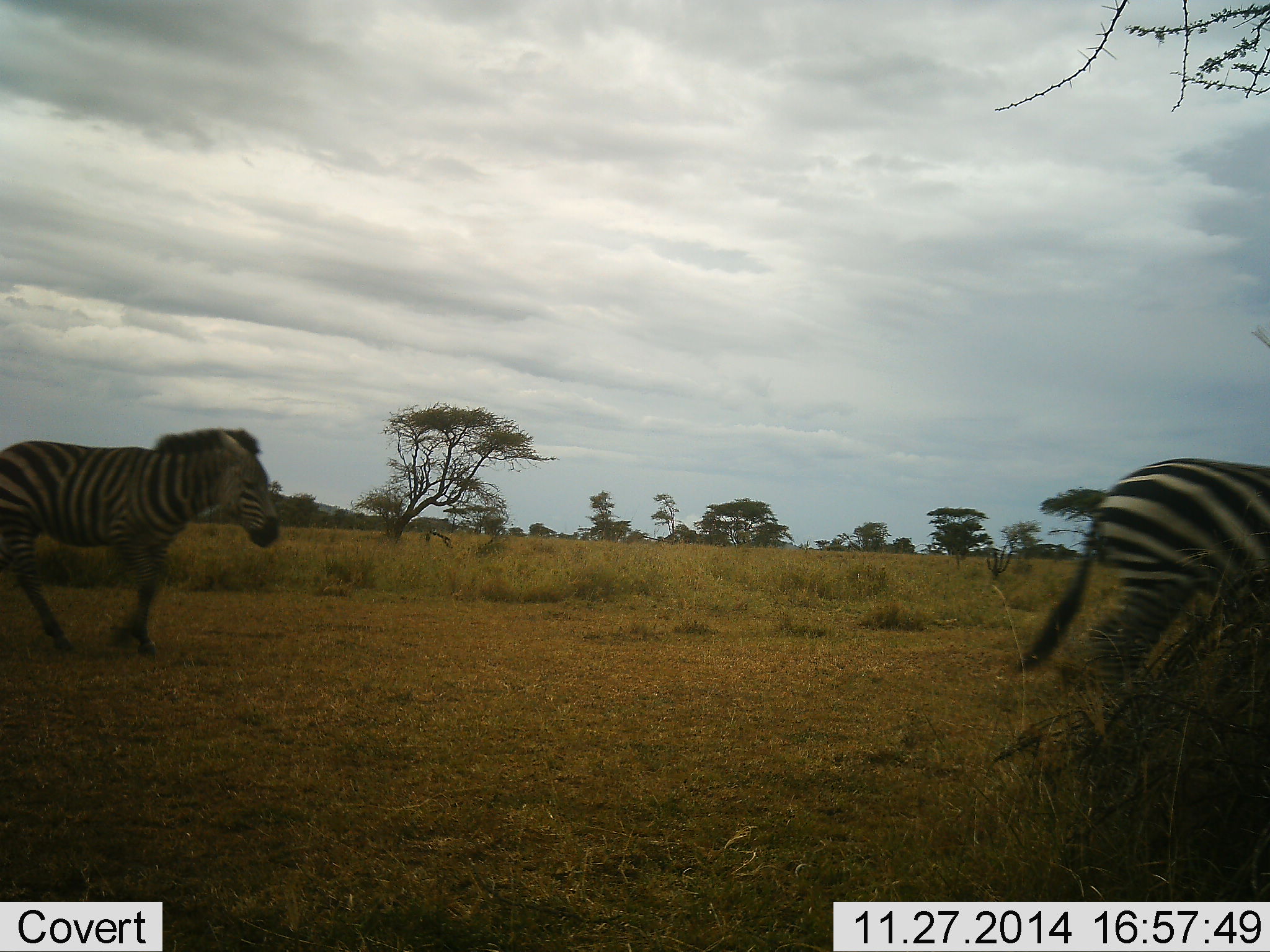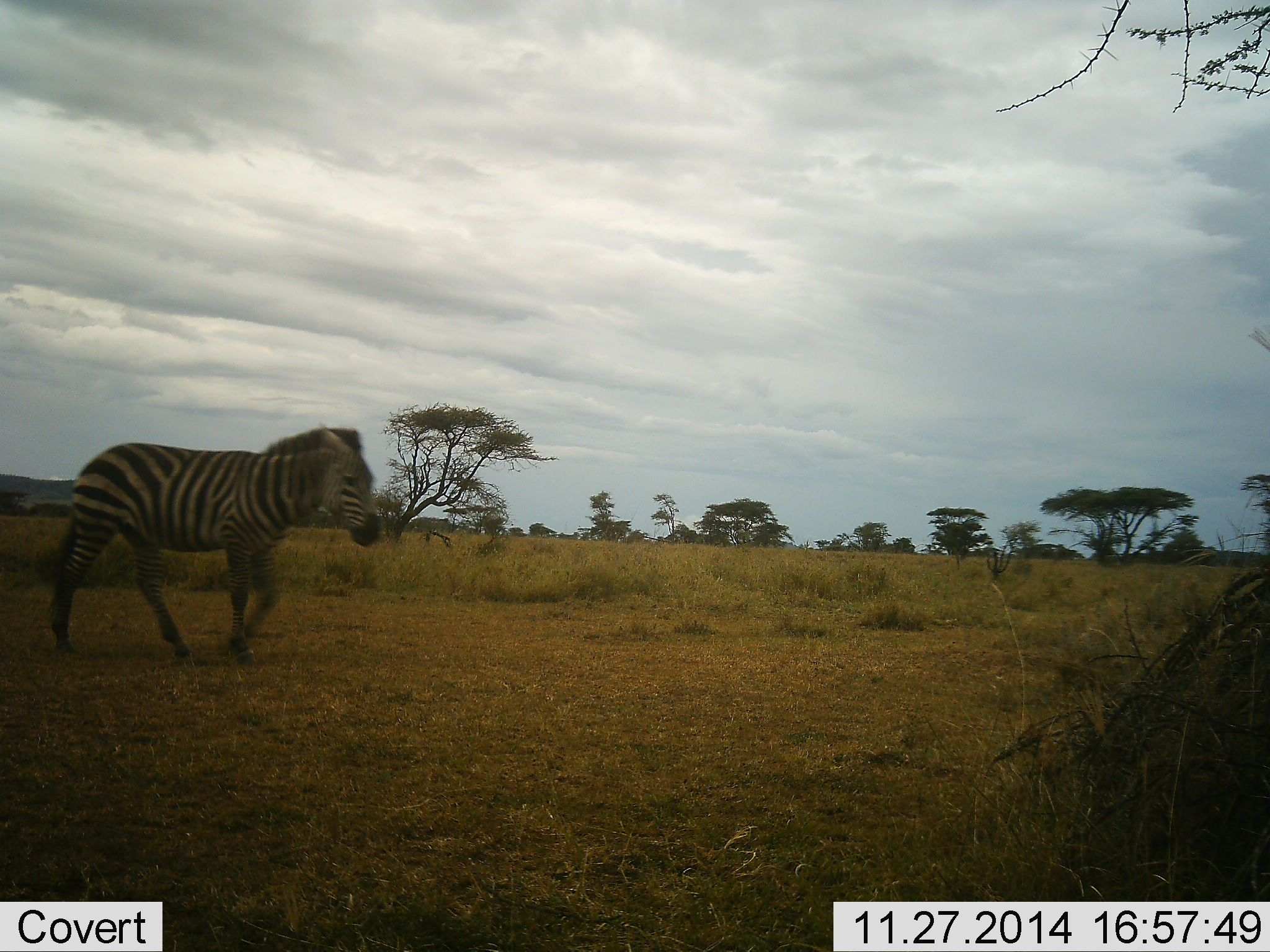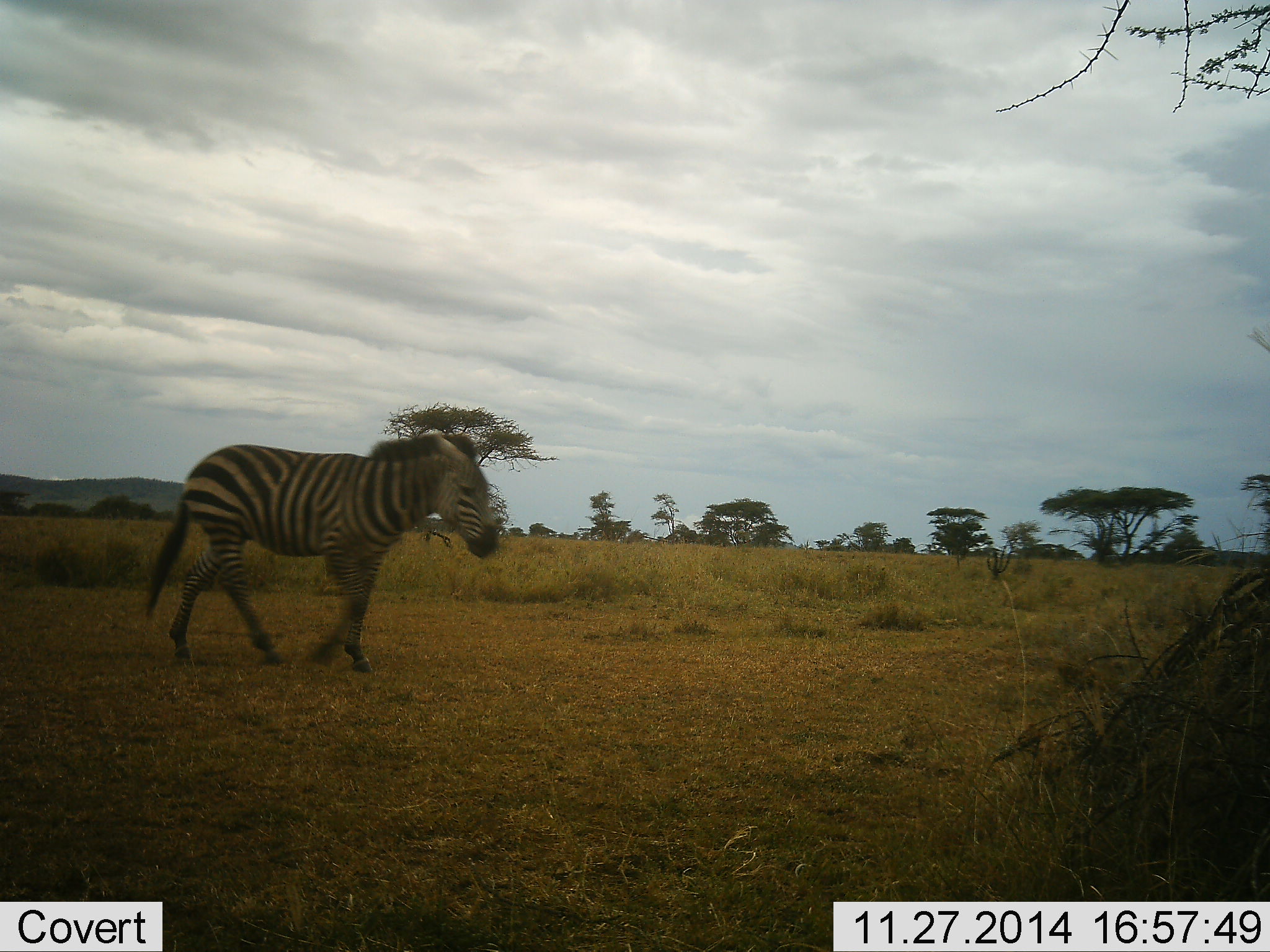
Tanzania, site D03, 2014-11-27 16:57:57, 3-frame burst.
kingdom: Animalia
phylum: Chordata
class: Mammalia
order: Perissodactyla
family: Equidae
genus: Equus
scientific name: Equus quagga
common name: plains zebra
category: zebra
Zebra (plains zebra) (Equus quagga), count 2. Behavior (volunteer vote fractions): standing 0%, resting 0%, moving 100%, interacting 0%. Young present (vote fraction): 10%. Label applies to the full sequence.